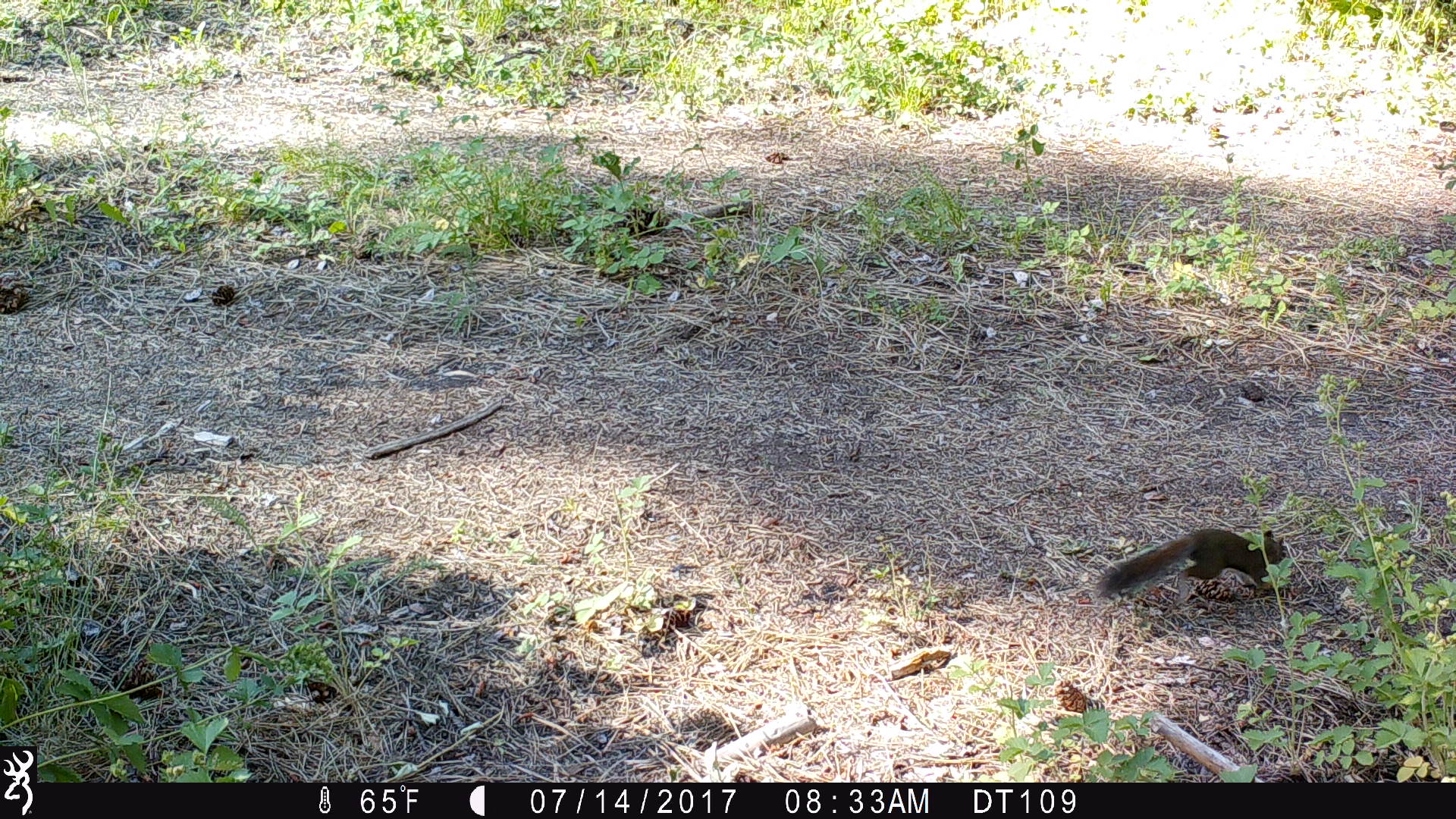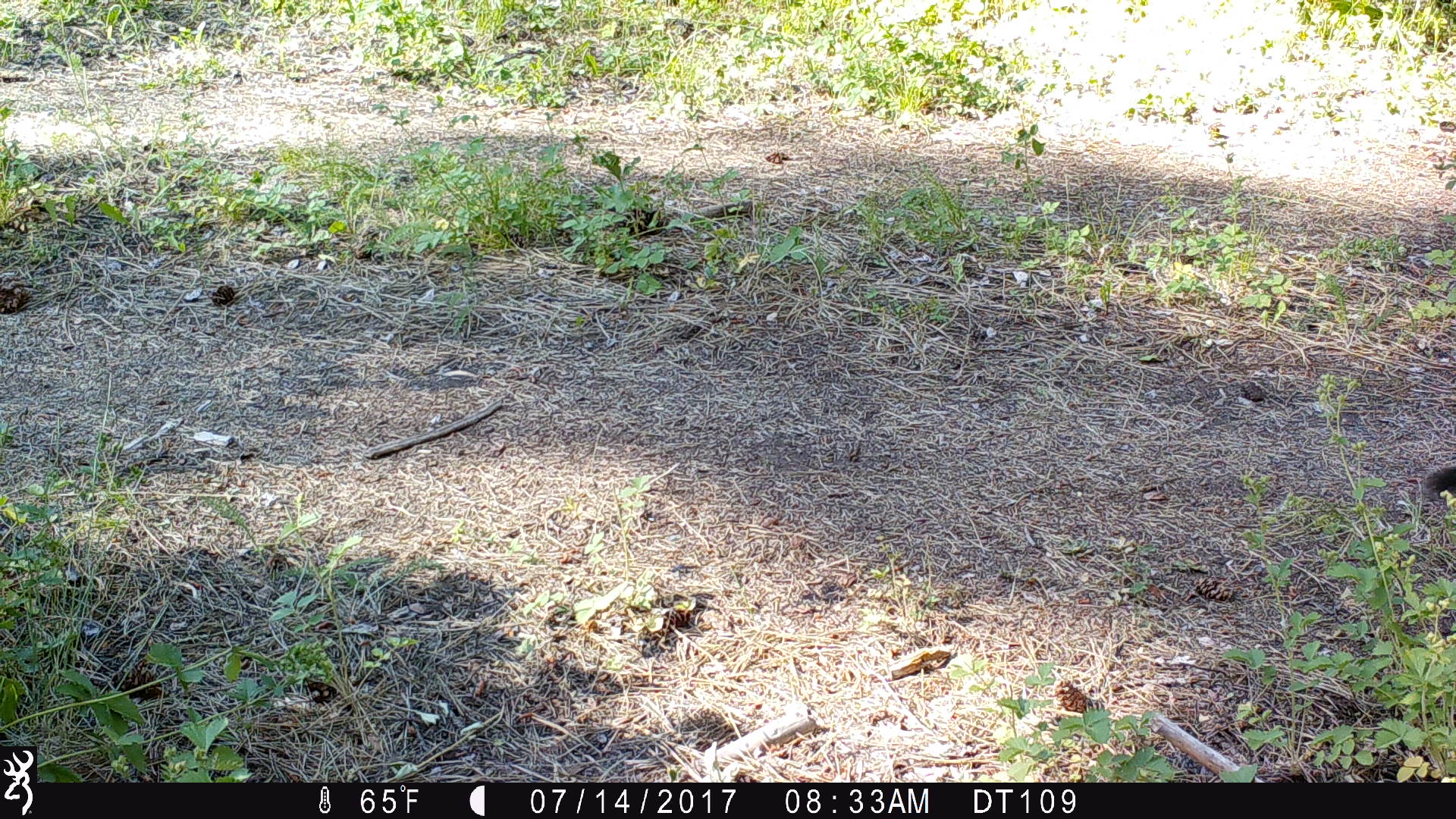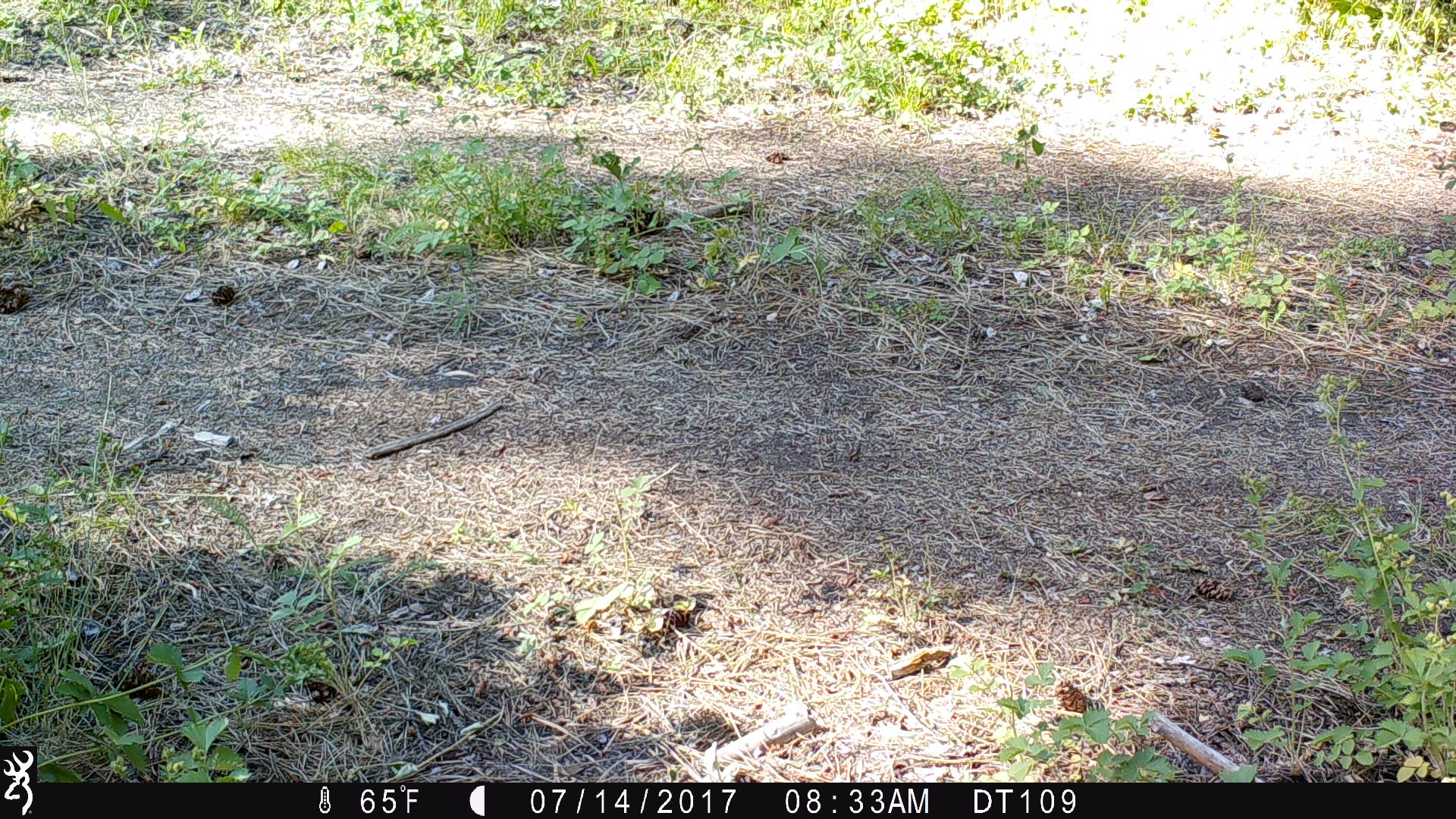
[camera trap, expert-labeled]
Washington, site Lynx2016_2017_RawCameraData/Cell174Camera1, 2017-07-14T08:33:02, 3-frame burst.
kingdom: Animalia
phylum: Chordata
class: Mammalia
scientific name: Mammalia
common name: small mammal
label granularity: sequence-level